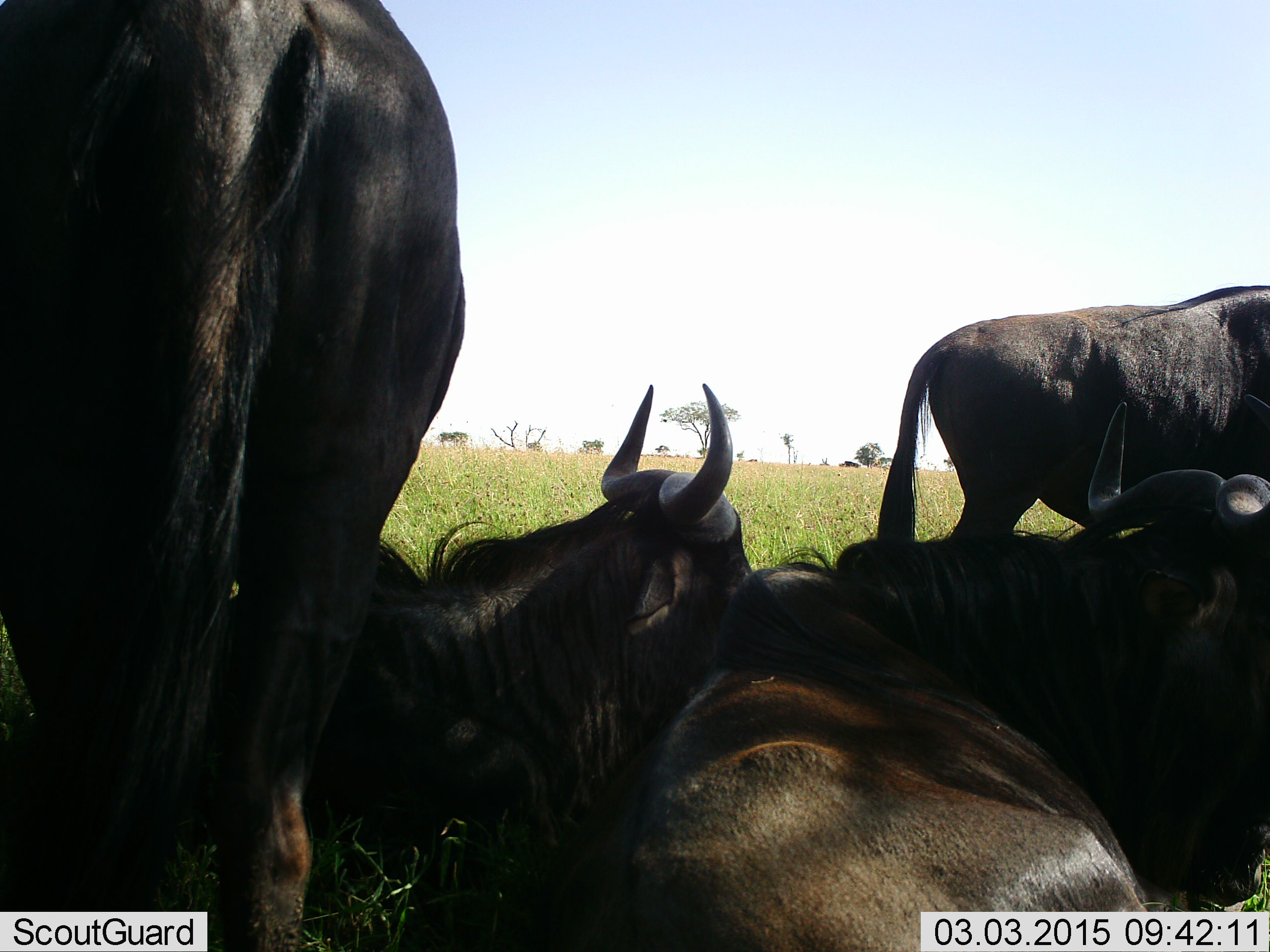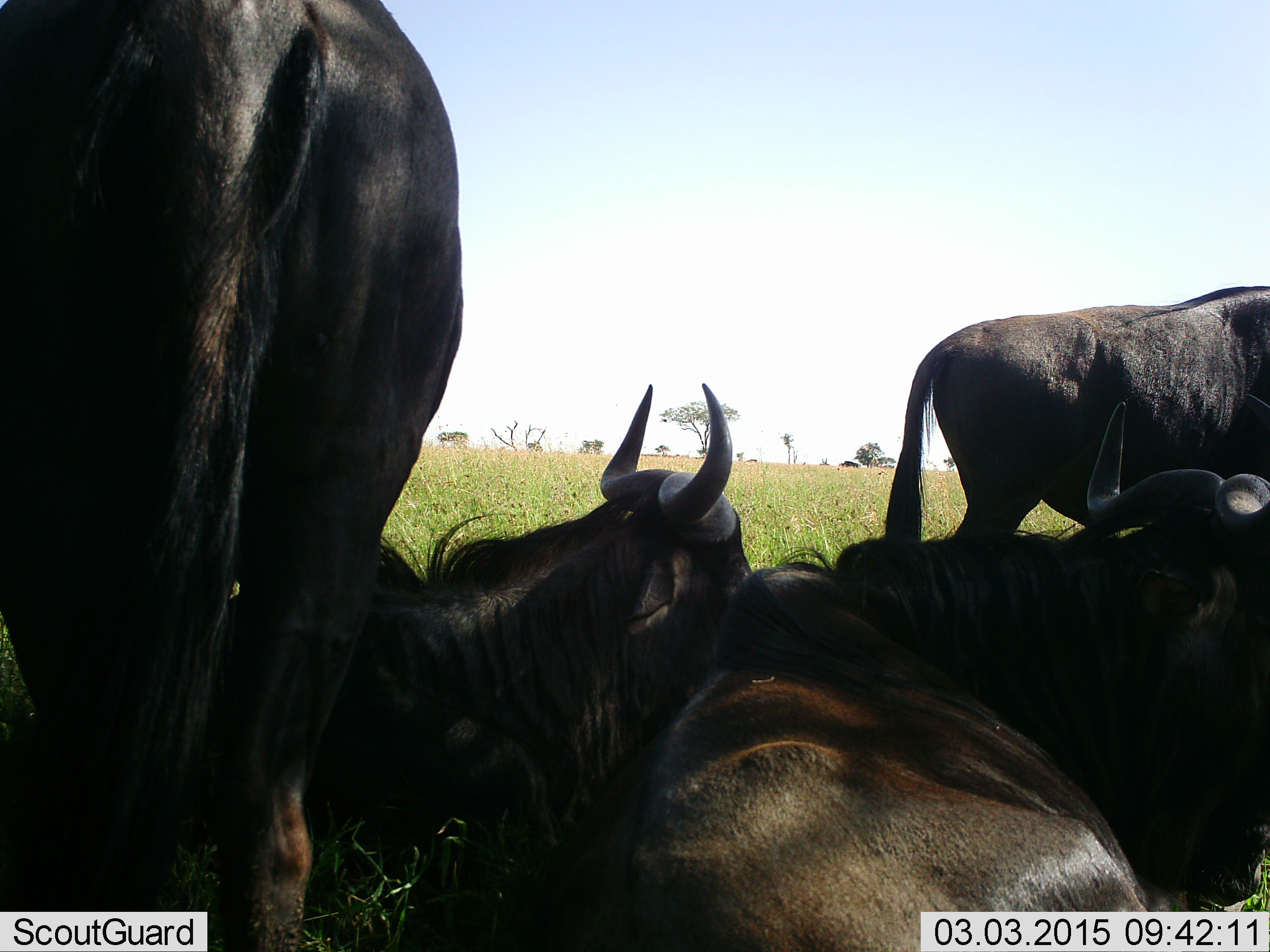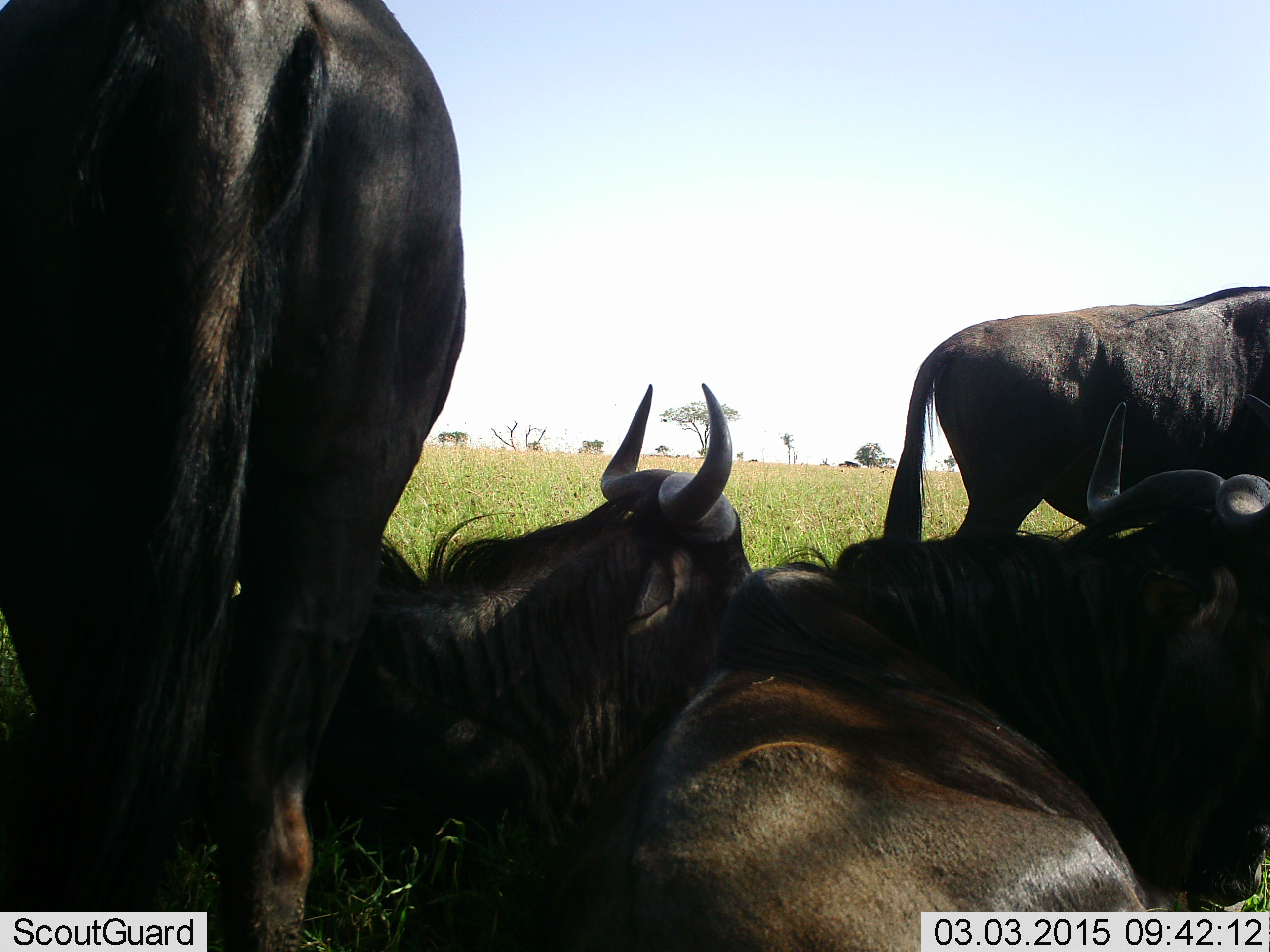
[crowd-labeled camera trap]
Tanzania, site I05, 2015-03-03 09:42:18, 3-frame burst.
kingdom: Animalia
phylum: Chordata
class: Mammalia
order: Artiodactyla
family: Bovidae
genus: Connochaetes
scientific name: Connochaetes taurinus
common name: blue wildebeest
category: wildebeest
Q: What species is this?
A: Wildebeest (blue wildebeest) (Connochaetes taurinus).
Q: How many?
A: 5.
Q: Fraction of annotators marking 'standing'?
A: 40%.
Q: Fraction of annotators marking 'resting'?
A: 100%.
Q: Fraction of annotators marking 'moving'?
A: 0%.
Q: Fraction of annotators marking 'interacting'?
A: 0%.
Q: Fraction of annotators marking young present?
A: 0%.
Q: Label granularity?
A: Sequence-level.